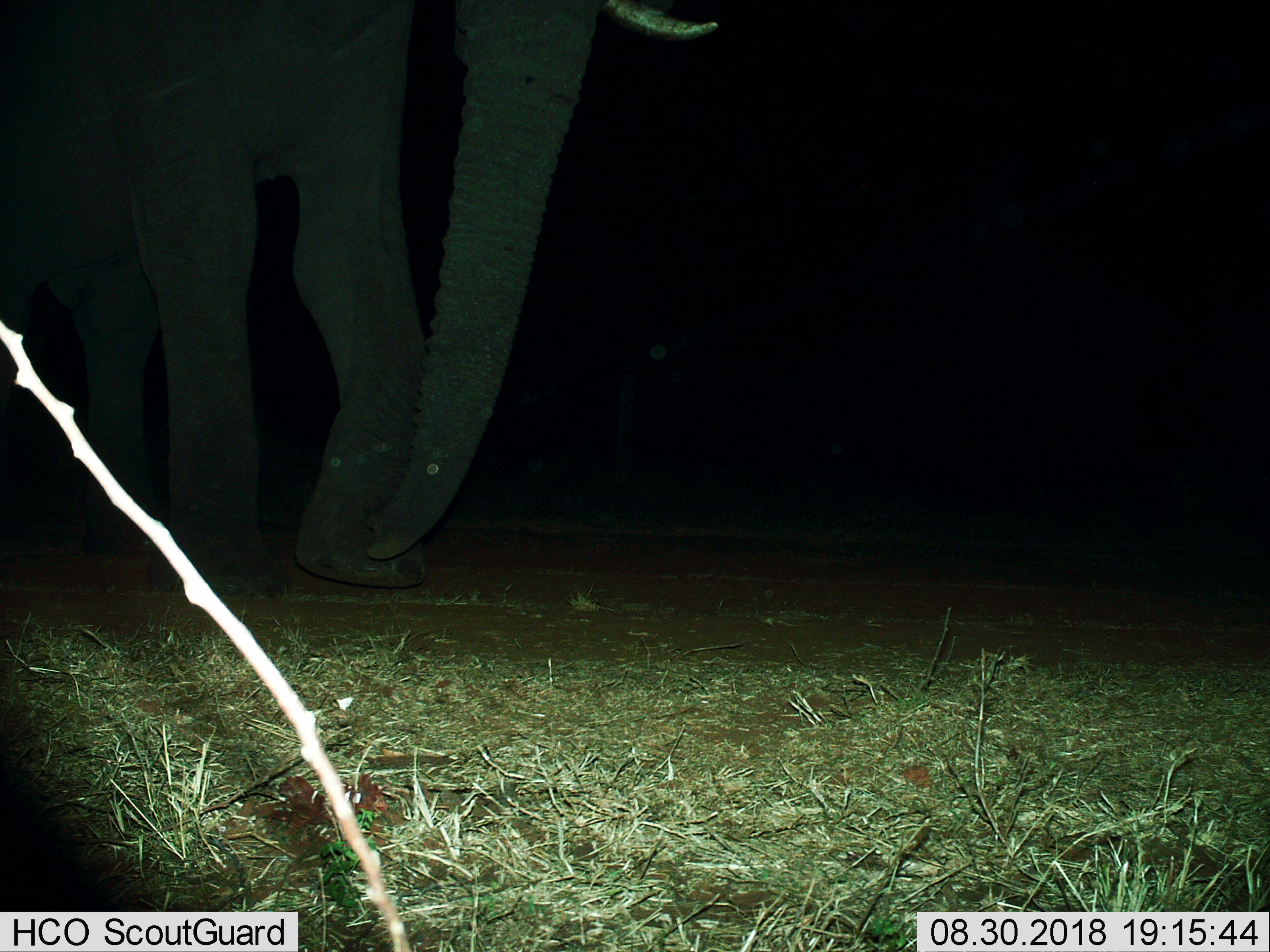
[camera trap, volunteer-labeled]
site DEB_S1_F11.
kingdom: Animalia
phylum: Chordata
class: Mammalia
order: Proboscidea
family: Elephantidae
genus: Loxodonta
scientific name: Loxodonta africana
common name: african bush elephant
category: elephant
Elephant (african bush elephant) (Loxodonta africana), count 1. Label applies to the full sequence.